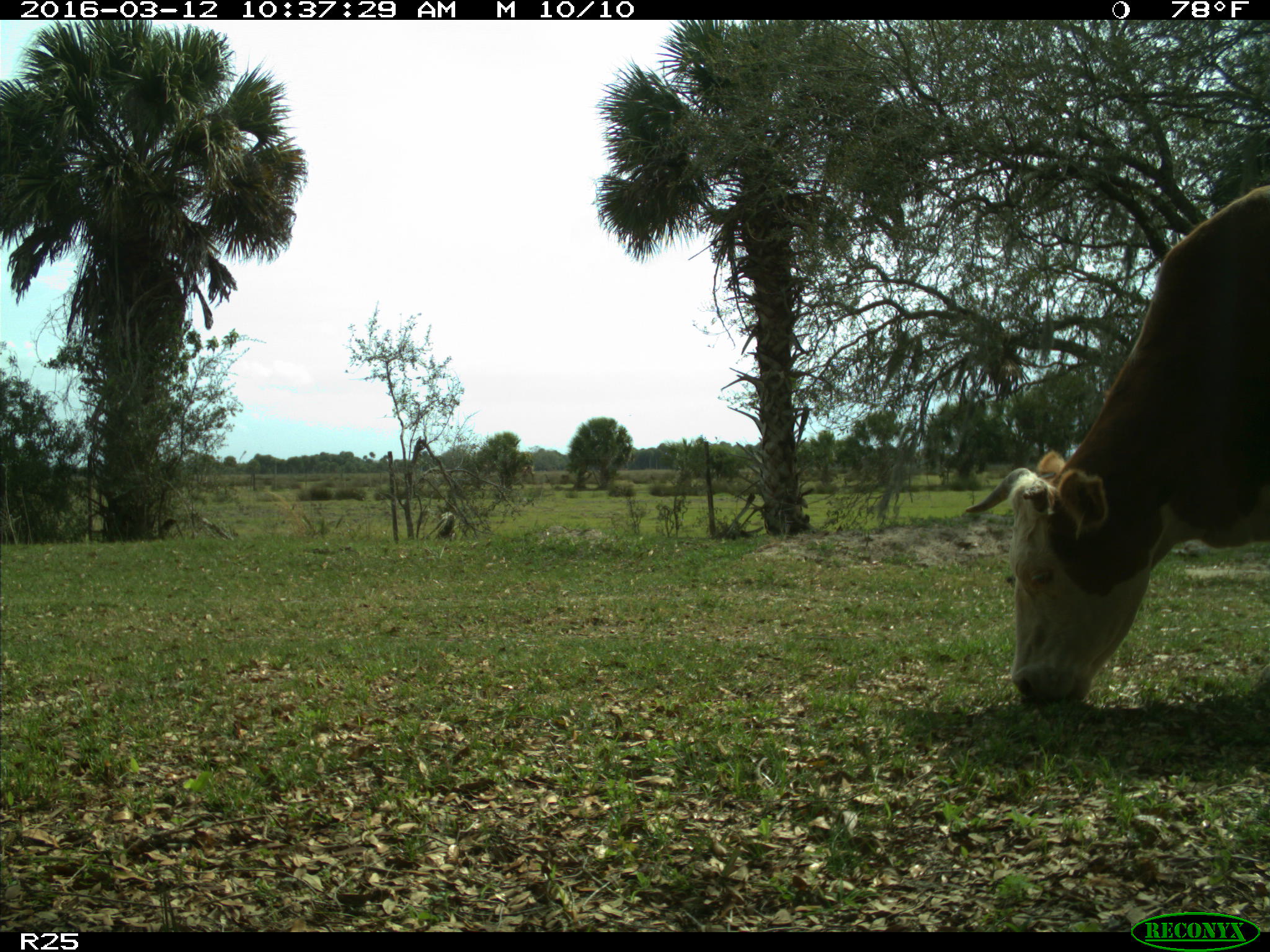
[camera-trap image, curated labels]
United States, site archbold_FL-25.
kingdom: Animalia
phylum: Chordata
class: Mammalia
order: Artiodactyla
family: Bovidae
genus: Bos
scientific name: Bos taurus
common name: domestic cow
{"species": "Bos taurus (domestic cow)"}